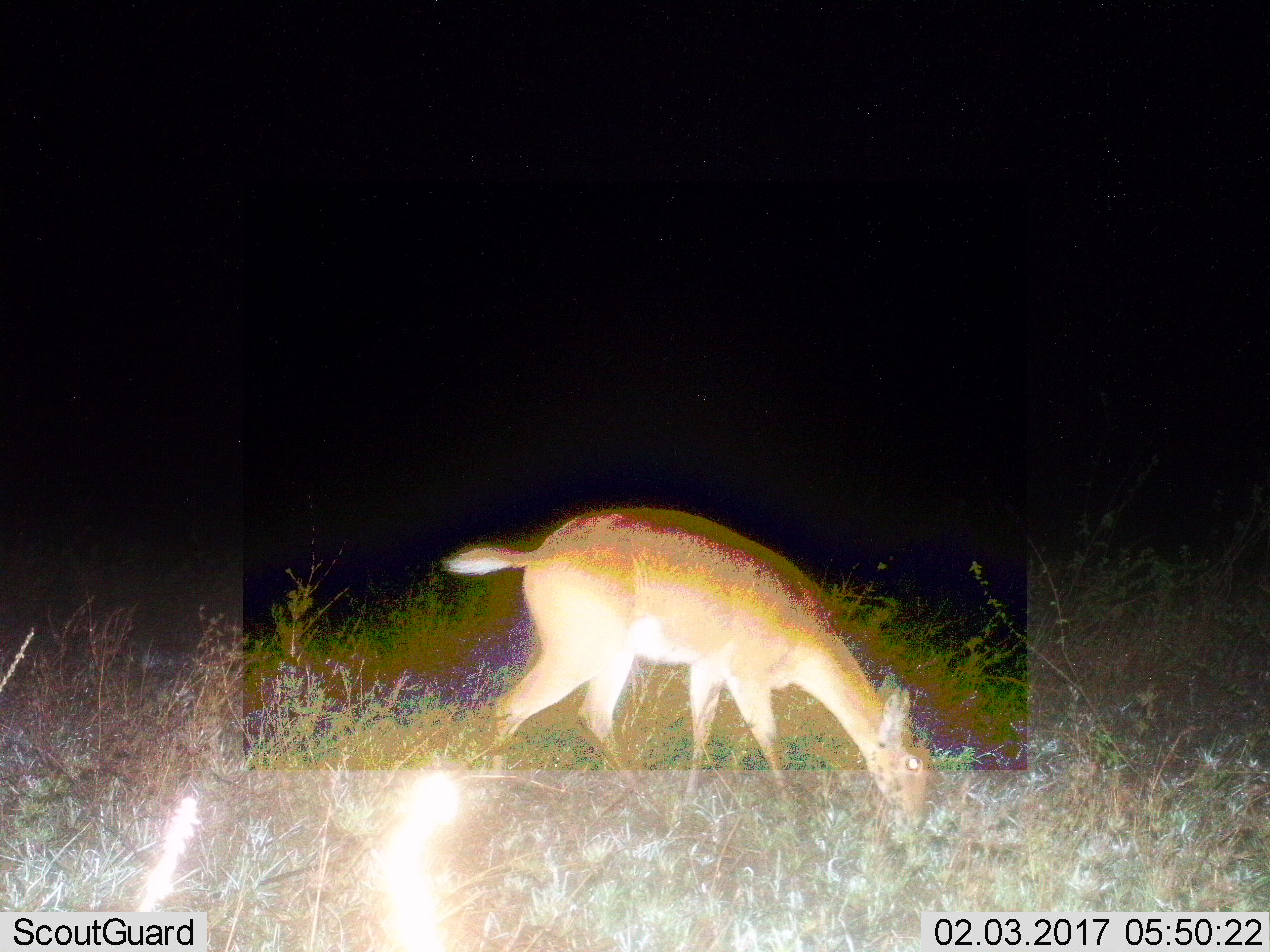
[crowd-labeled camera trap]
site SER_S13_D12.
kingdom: Animalia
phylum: Chordata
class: Mammalia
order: Artiodactyla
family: Bovidae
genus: Redunca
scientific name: Redunca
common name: reedbuck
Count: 1.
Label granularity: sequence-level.